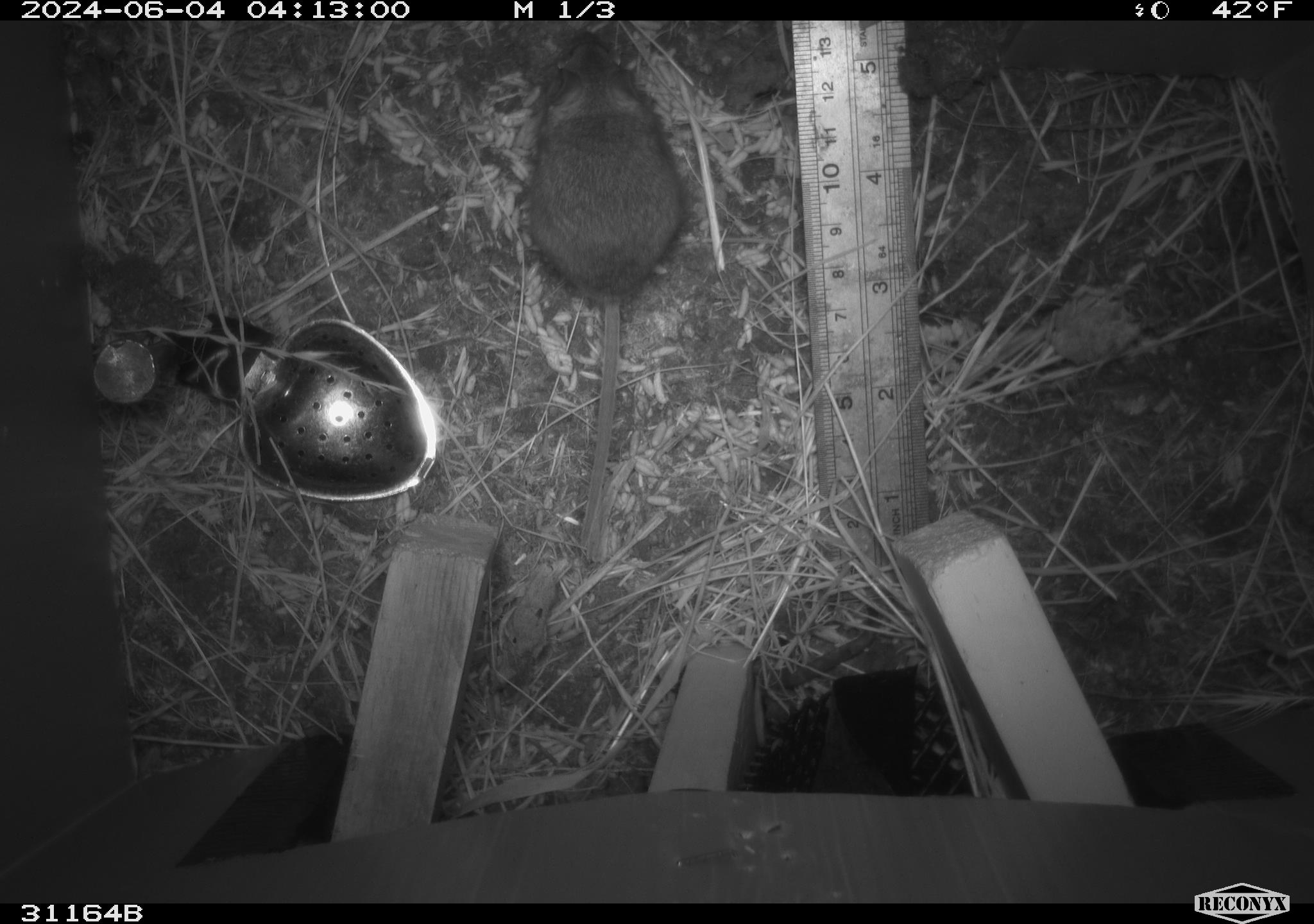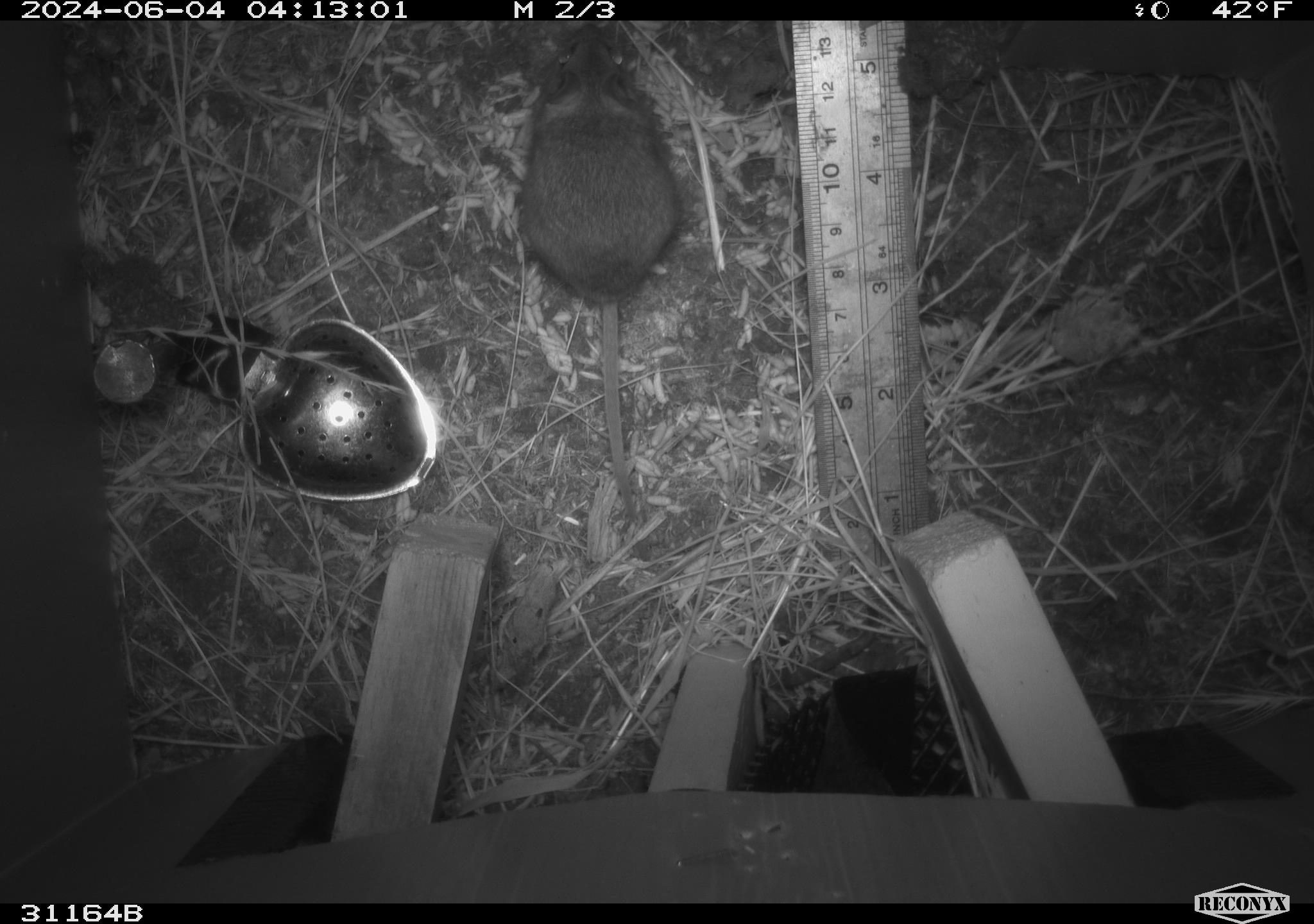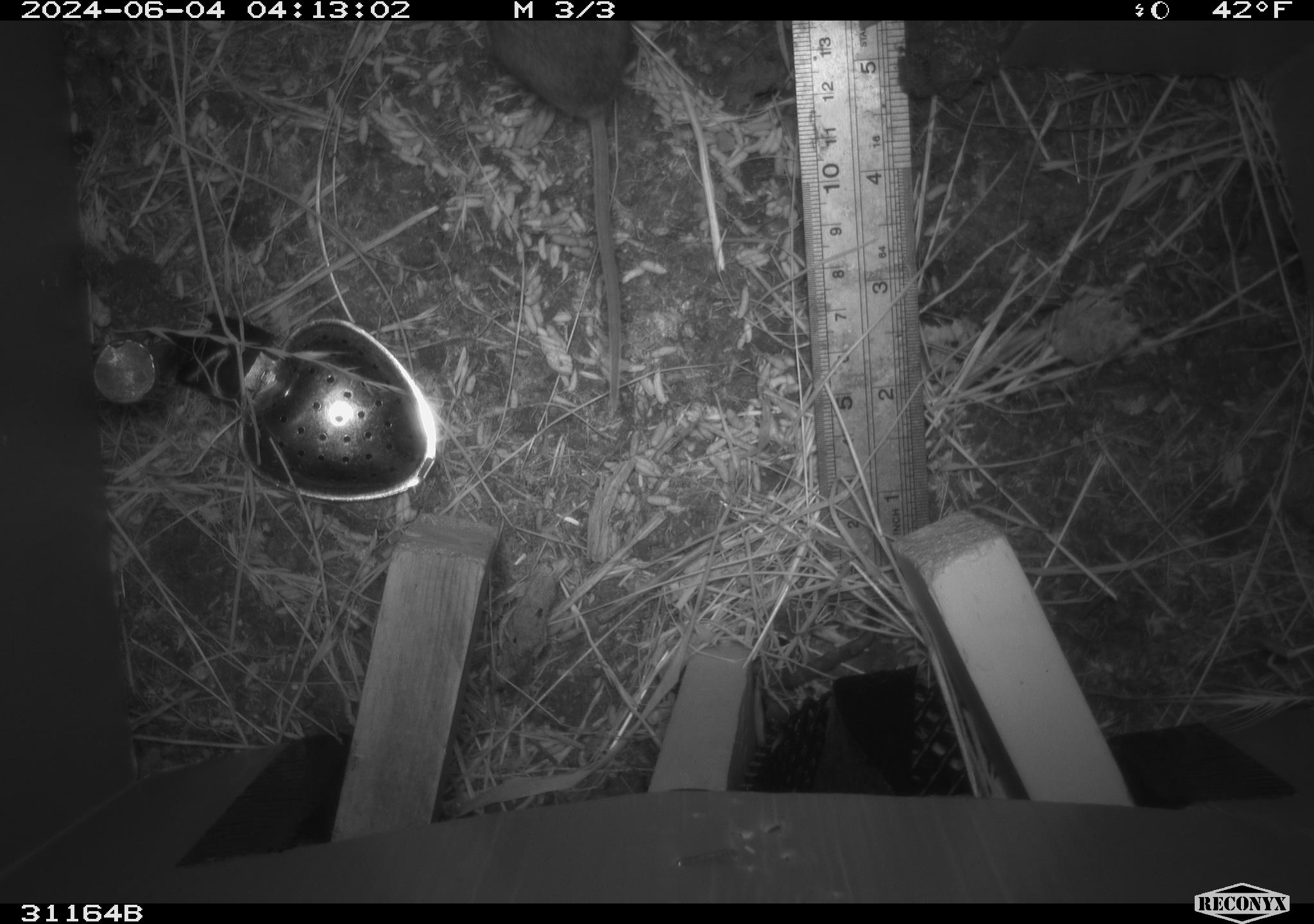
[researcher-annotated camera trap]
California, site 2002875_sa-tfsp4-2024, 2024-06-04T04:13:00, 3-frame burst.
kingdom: Animalia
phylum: Chordata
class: Mammalia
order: Rodentia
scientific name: Rodentia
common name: mouse species